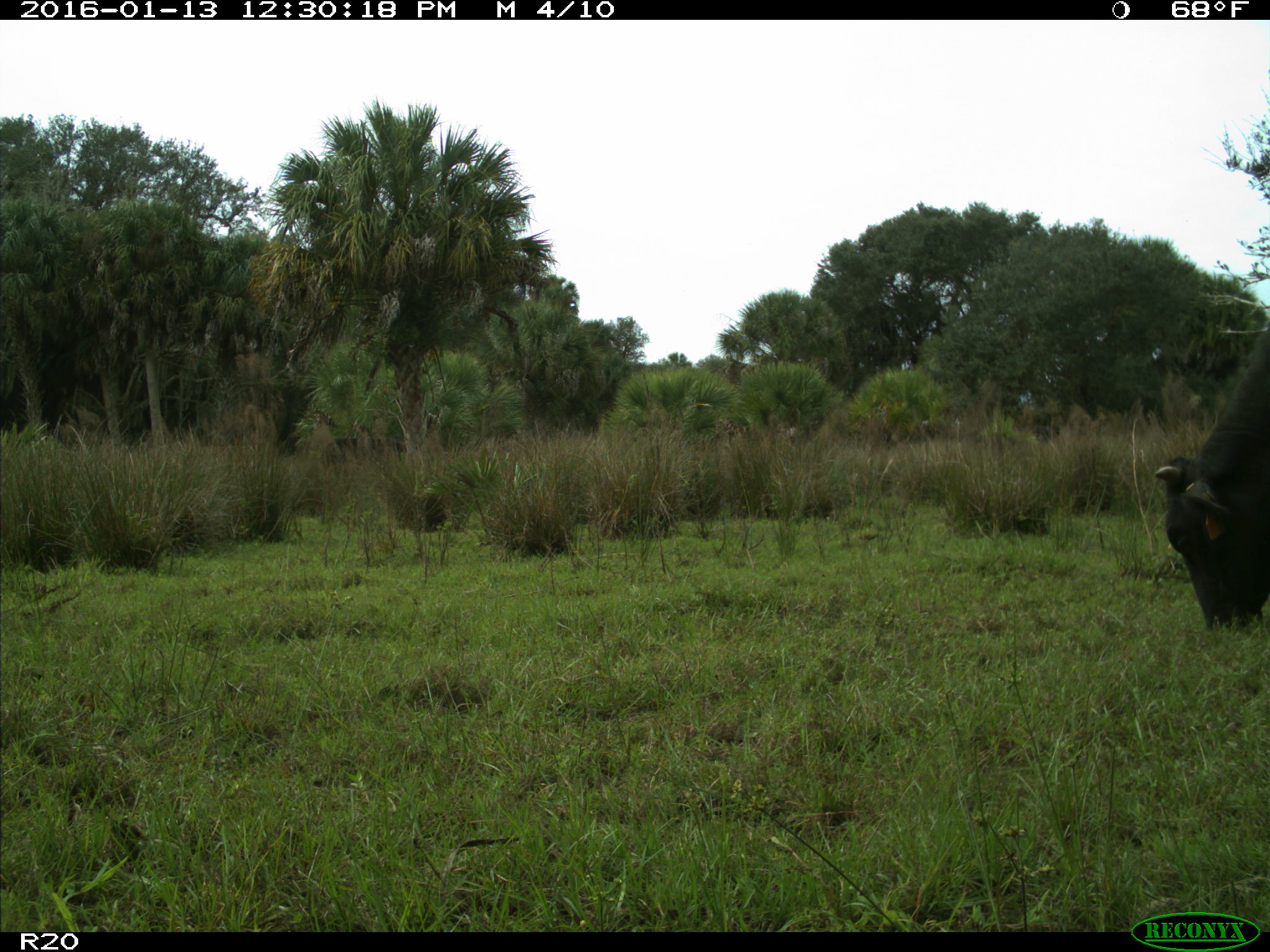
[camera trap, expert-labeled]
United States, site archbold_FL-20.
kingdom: Animalia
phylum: Chordata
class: Mammalia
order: Artiodactyla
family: Bovidae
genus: Bos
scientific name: Bos taurus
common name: domestic cow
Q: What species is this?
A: Bos taurus (domestic cow).